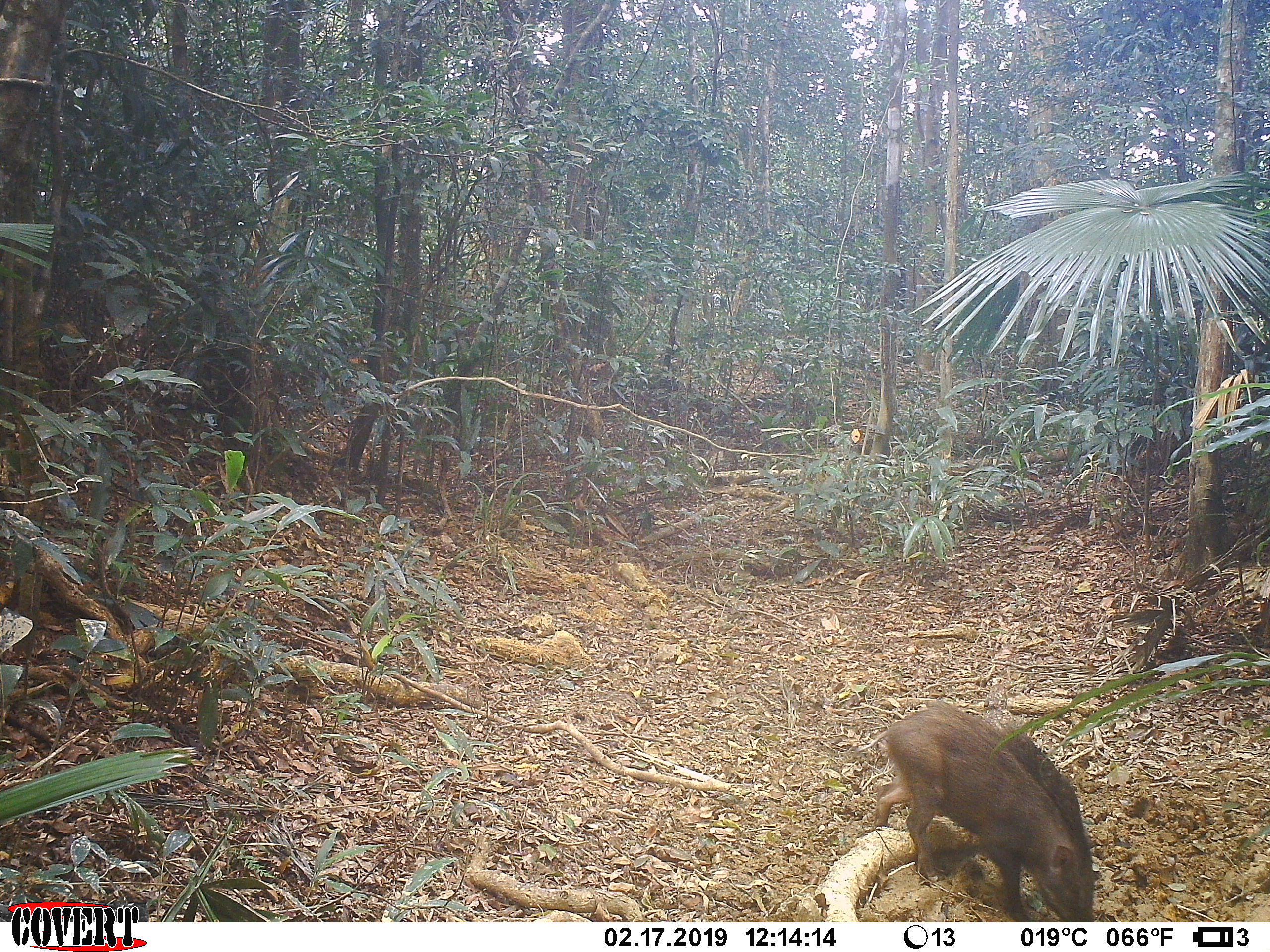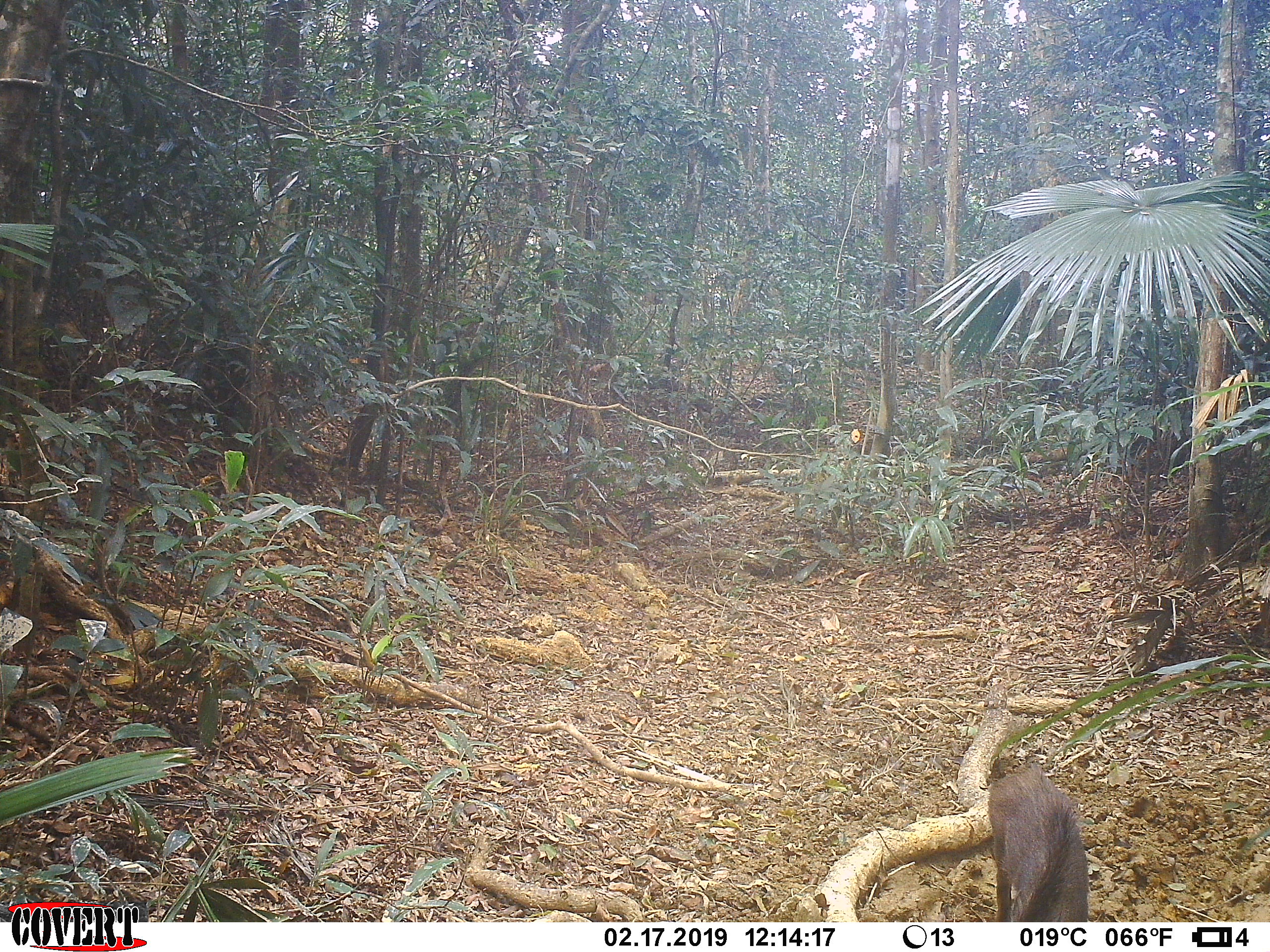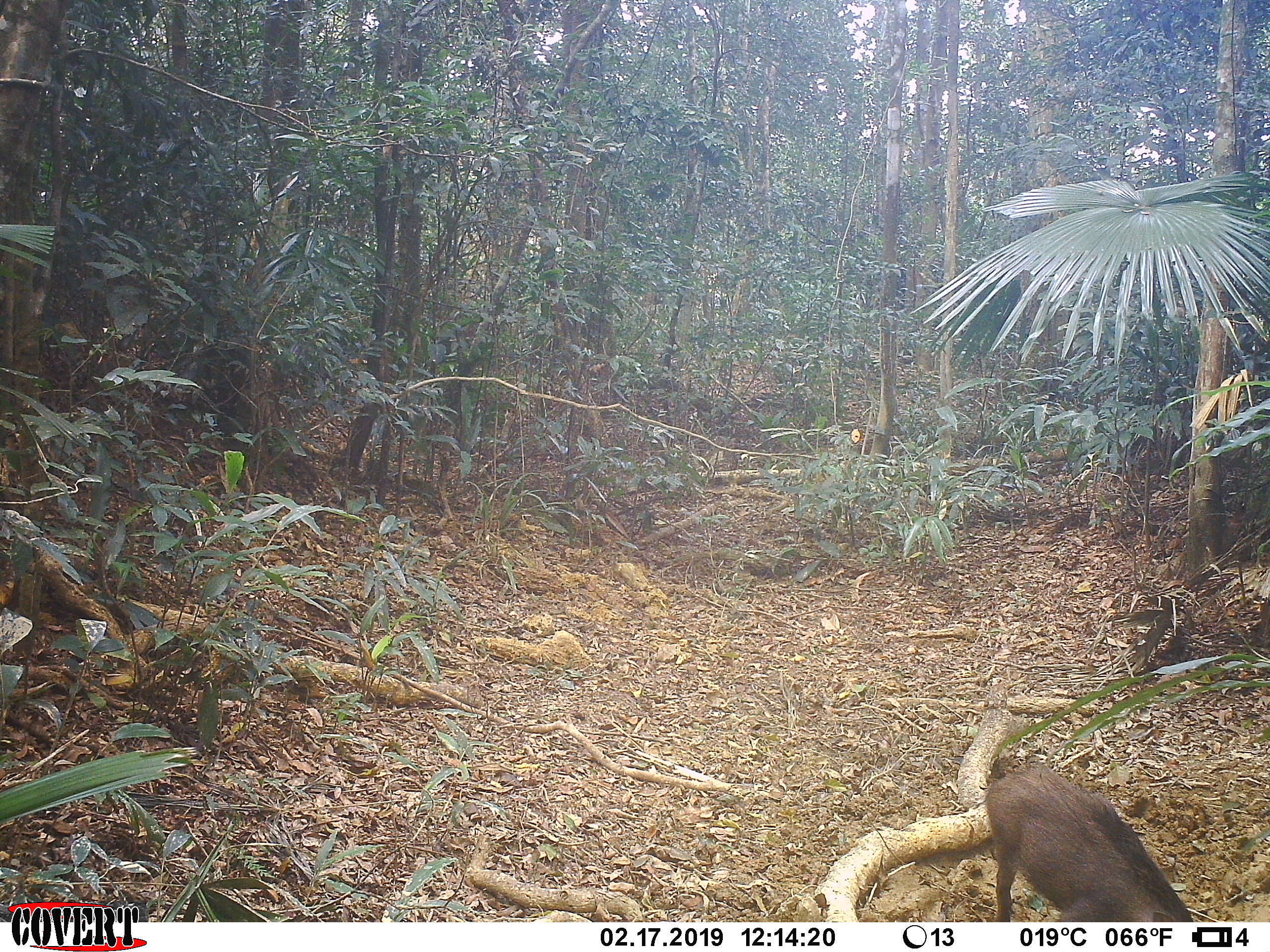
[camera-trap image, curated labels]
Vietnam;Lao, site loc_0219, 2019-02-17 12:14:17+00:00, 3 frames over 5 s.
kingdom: Animalia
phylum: Chordata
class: Mammalia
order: Artiodactyla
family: Suidae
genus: Sus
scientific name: Sus scrofa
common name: eurasian wild pig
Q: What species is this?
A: Eurasian wild pig (Sus scrofa).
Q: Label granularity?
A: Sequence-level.